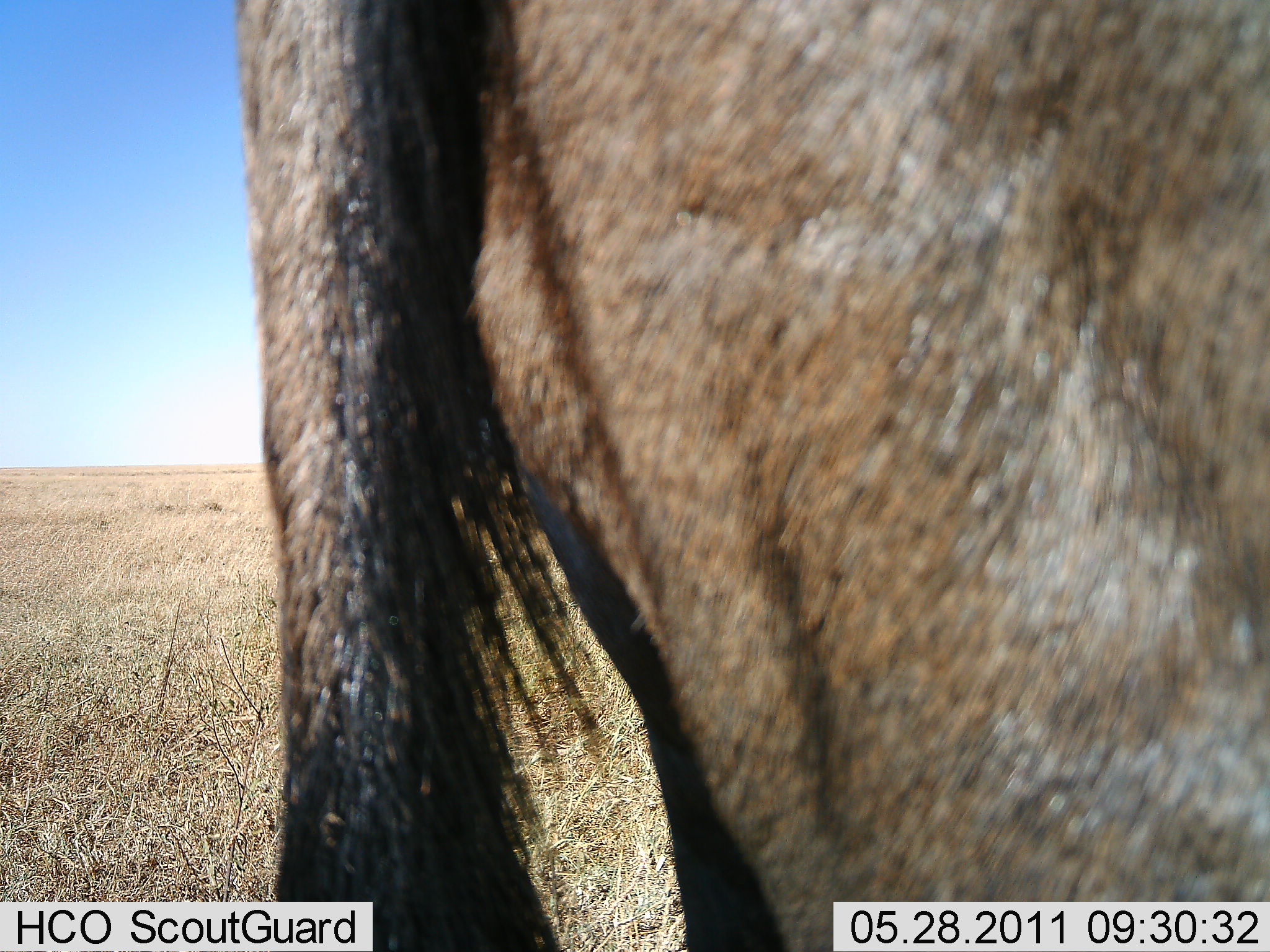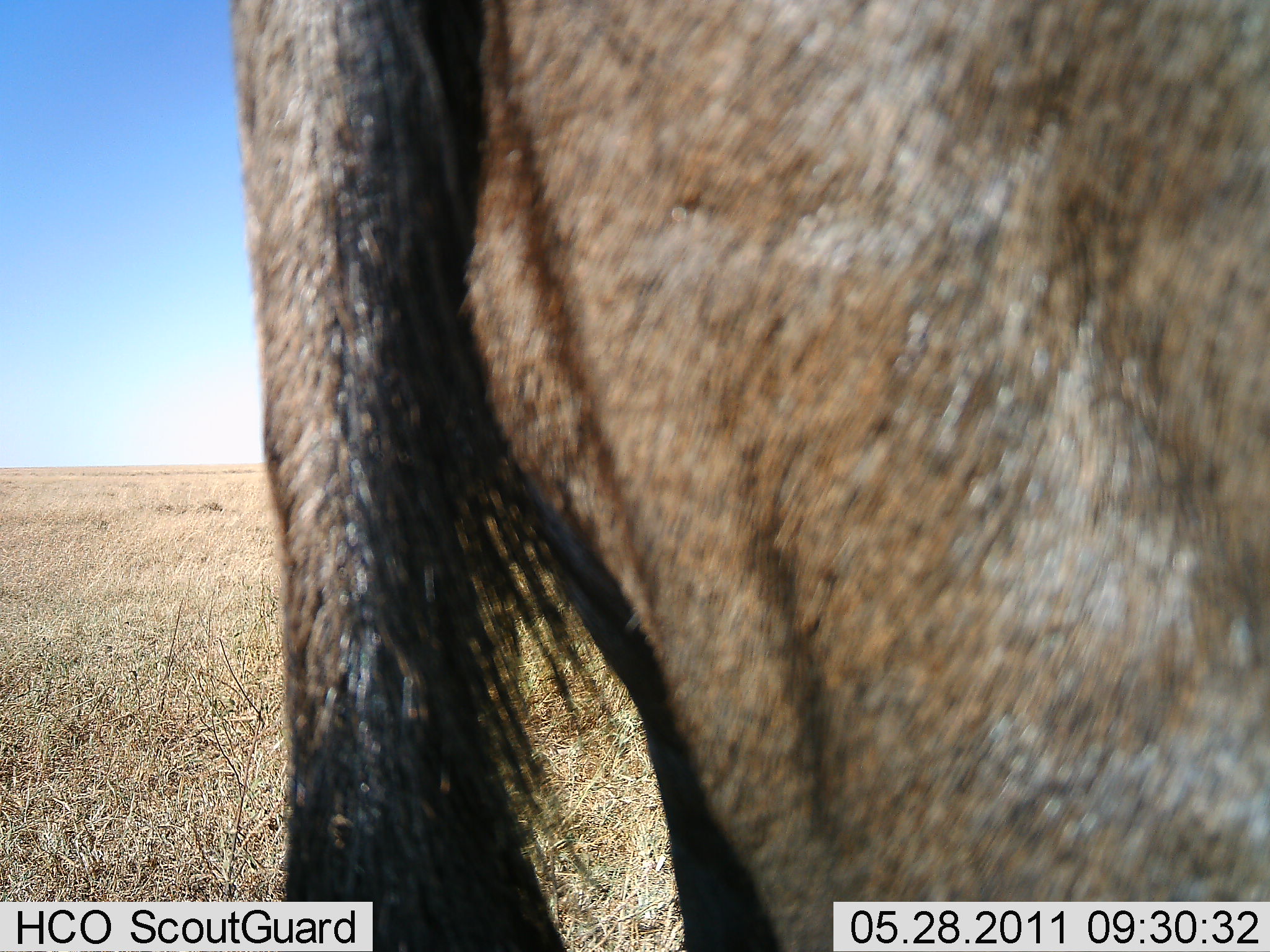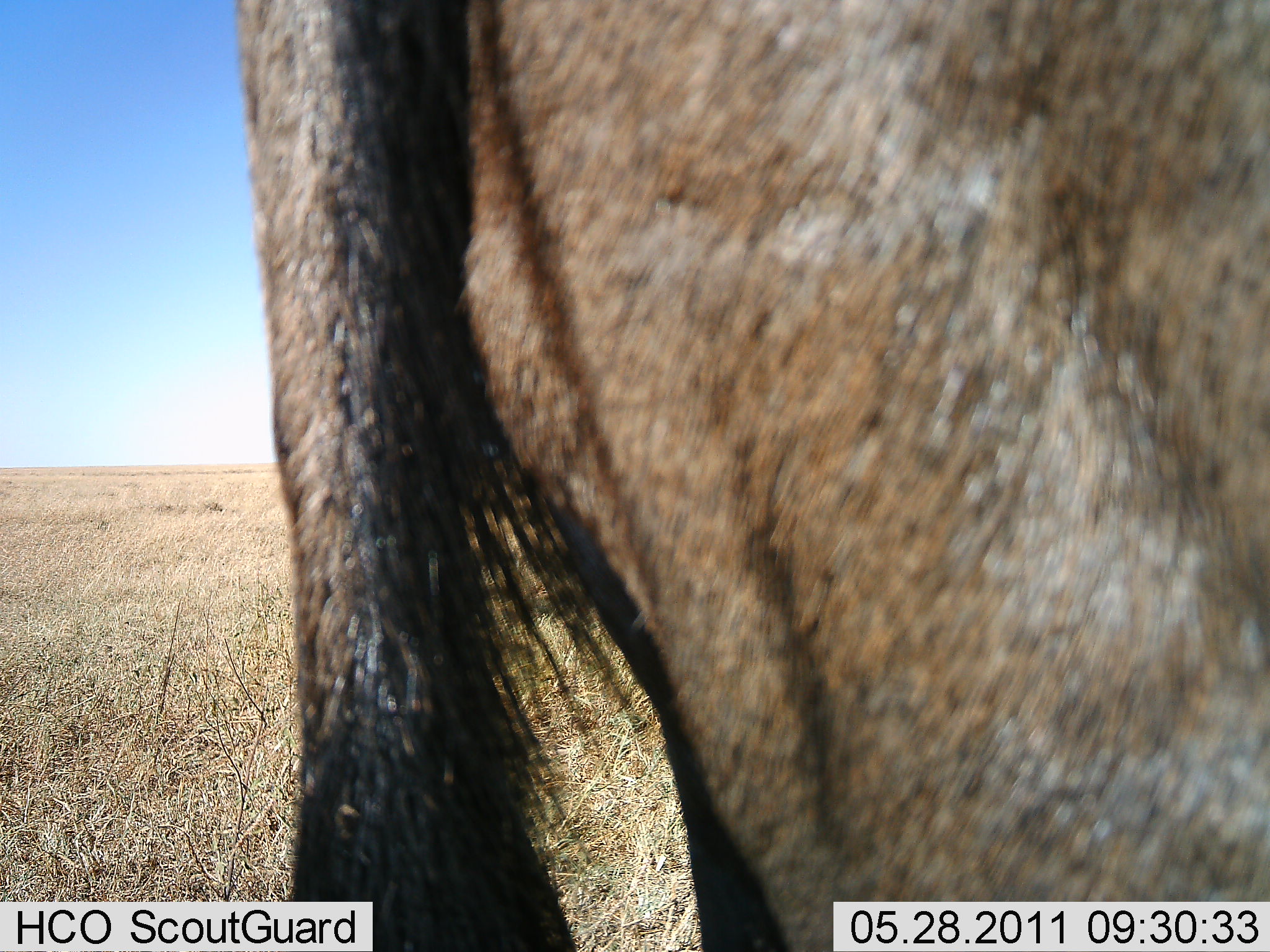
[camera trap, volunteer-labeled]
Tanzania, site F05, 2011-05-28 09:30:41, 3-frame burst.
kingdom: Animalia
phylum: Chordata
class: Mammalia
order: Artiodactyla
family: Bovidae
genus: Connochaetes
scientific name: Connochaetes taurinus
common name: blue wildebeest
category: wildebeest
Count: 1.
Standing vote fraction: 100%.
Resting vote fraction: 0%.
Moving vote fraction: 0%.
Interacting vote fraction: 0%.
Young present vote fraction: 0%.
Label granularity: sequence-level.